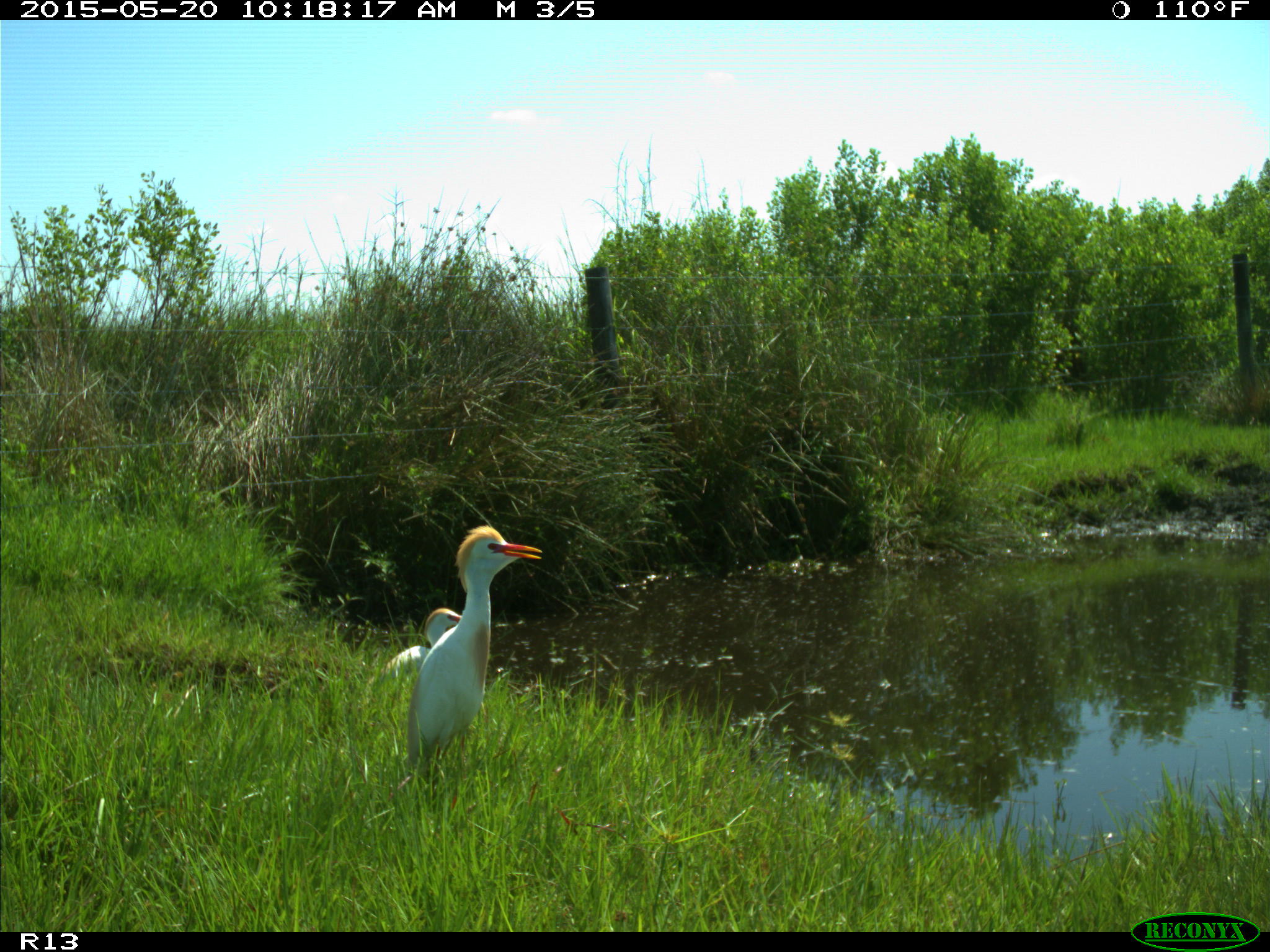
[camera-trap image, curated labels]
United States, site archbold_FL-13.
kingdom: Animalia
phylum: Chordata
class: Aves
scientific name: Aves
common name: birds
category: unidentified bird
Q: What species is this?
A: Unidentified bird (birds) (Aves).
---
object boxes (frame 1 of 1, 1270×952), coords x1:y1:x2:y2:
animal: 407:527:543:782; 368:608:462:687